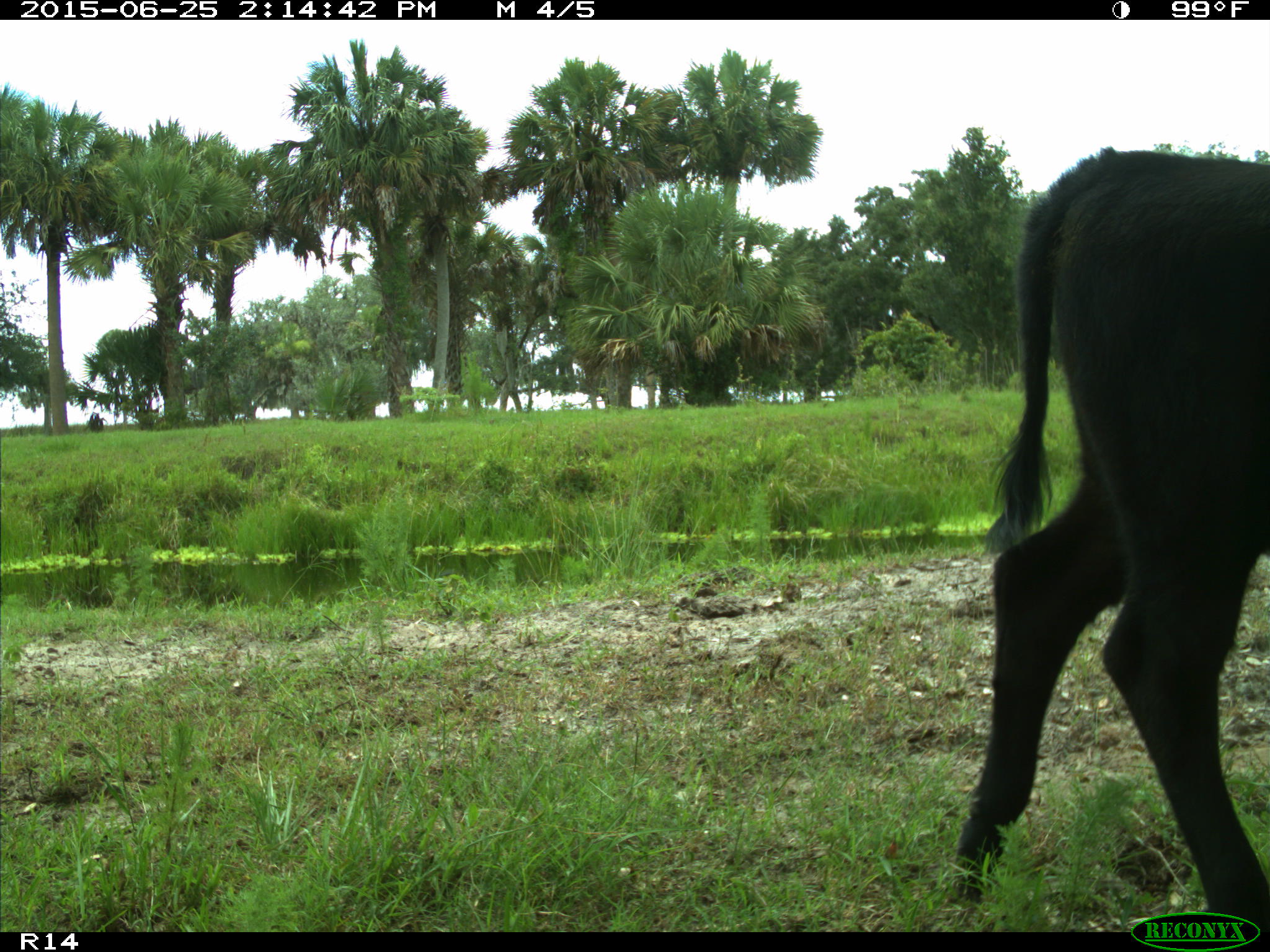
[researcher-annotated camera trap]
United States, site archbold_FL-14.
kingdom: Animalia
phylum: Chordata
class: Mammalia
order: Artiodactyla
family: Bovidae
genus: Bos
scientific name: Bos taurus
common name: domestic cow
Bos taurus (domestic cow).